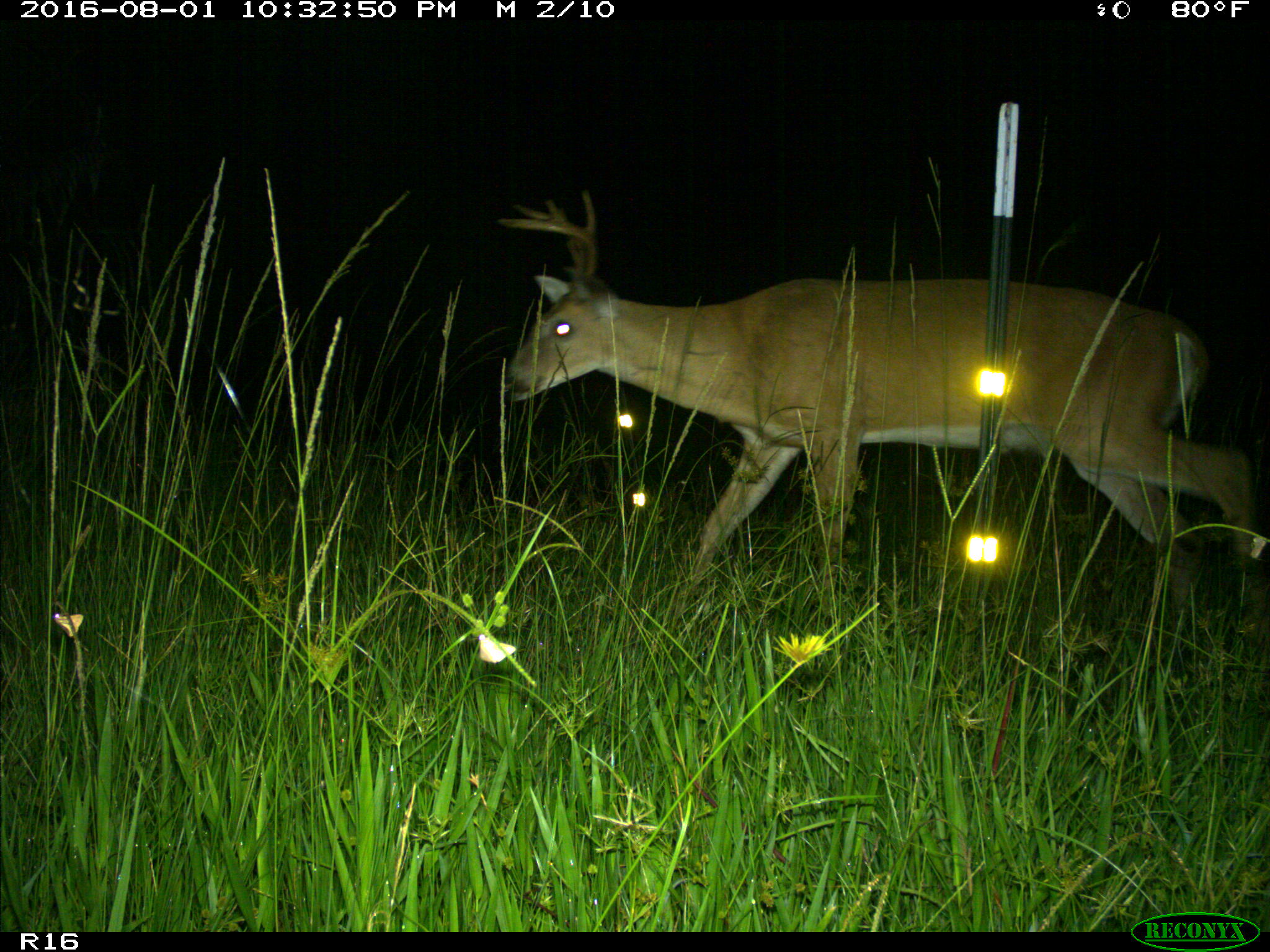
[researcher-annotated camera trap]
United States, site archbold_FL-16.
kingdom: Animalia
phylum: Chordata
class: Mammalia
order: Artiodactyla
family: Cervidae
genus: Odocoileus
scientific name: Odocoileus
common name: deer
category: unidentified deer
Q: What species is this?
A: Unidentified deer (deer) (Odocoileus).